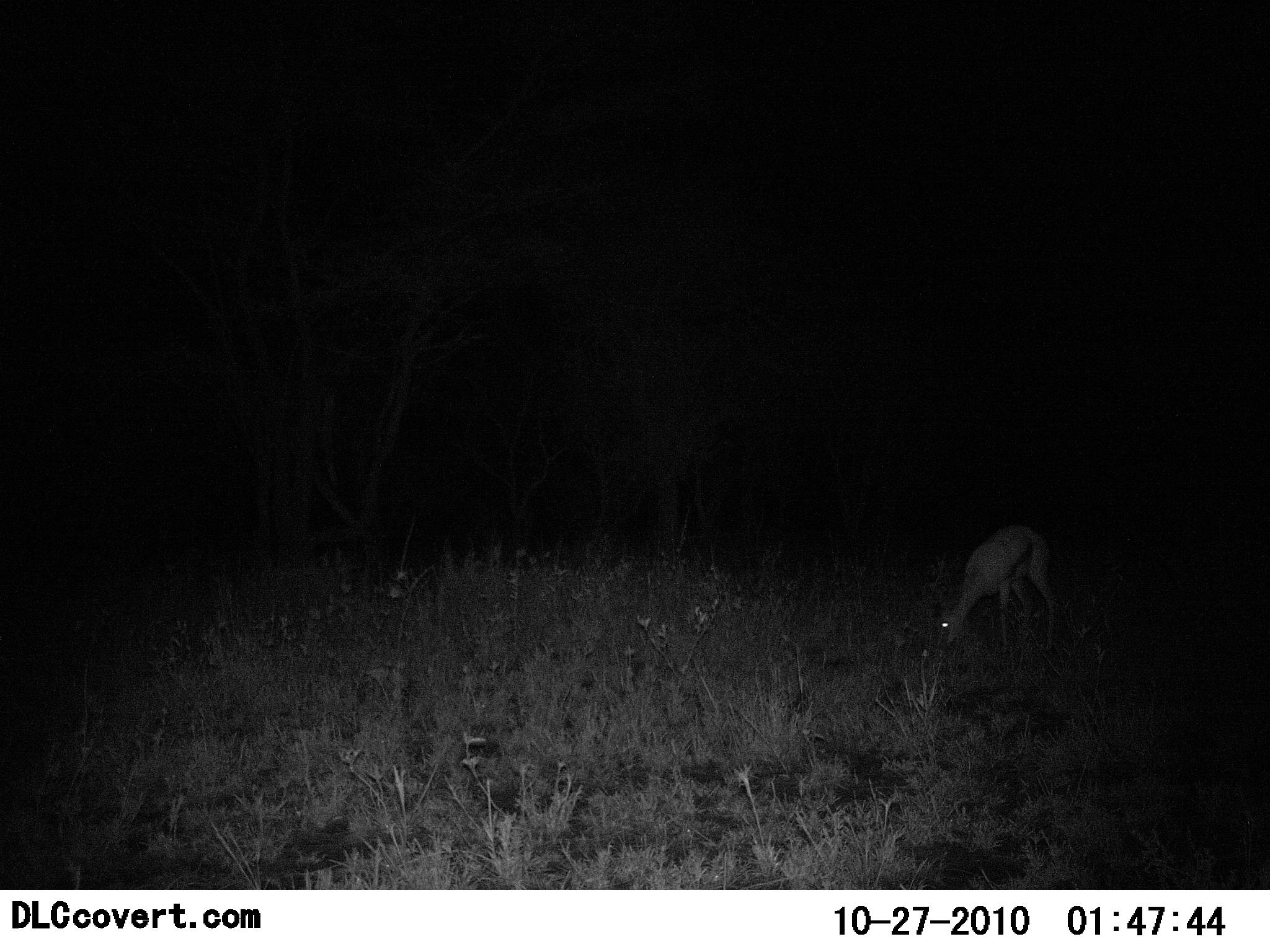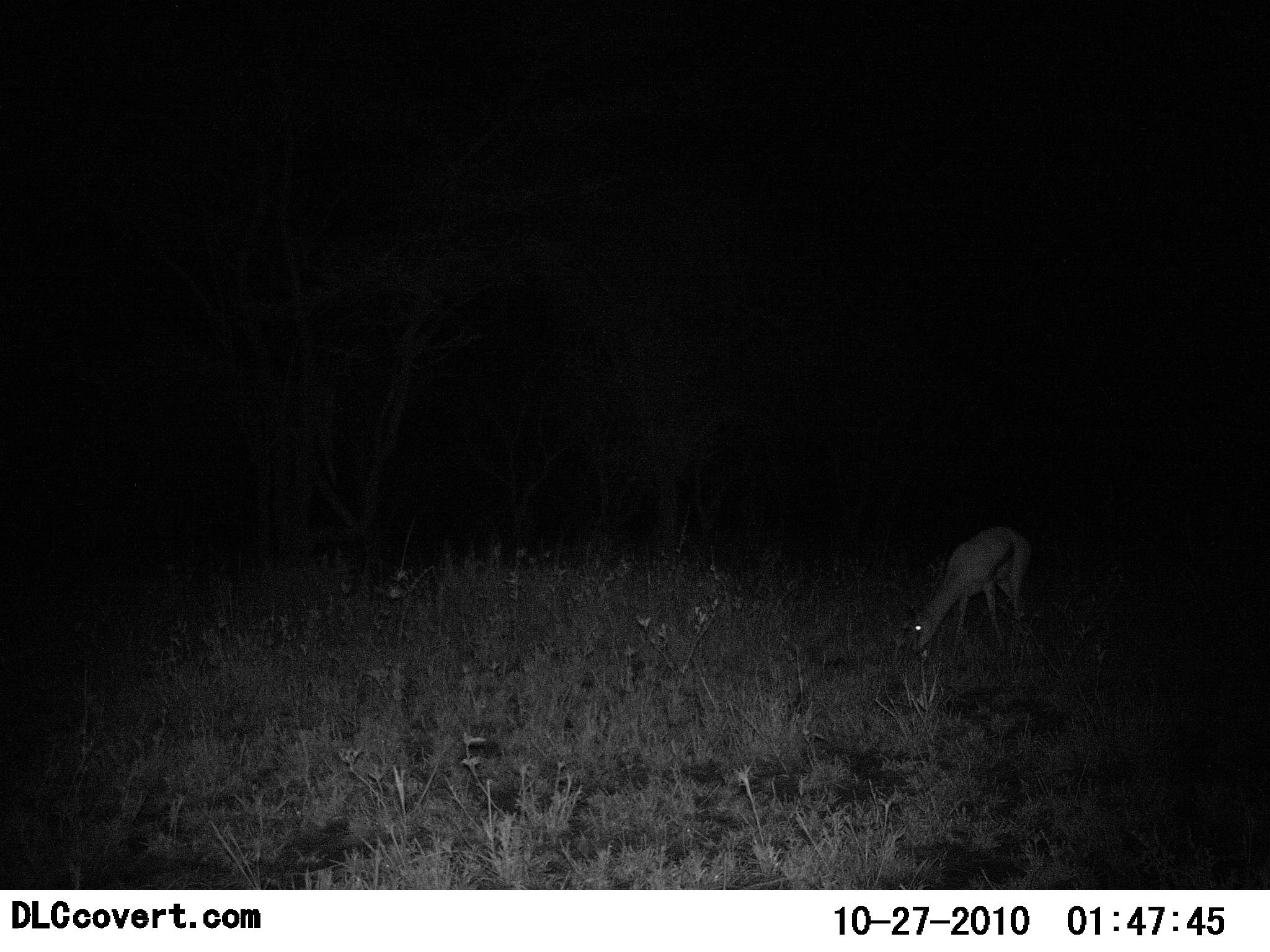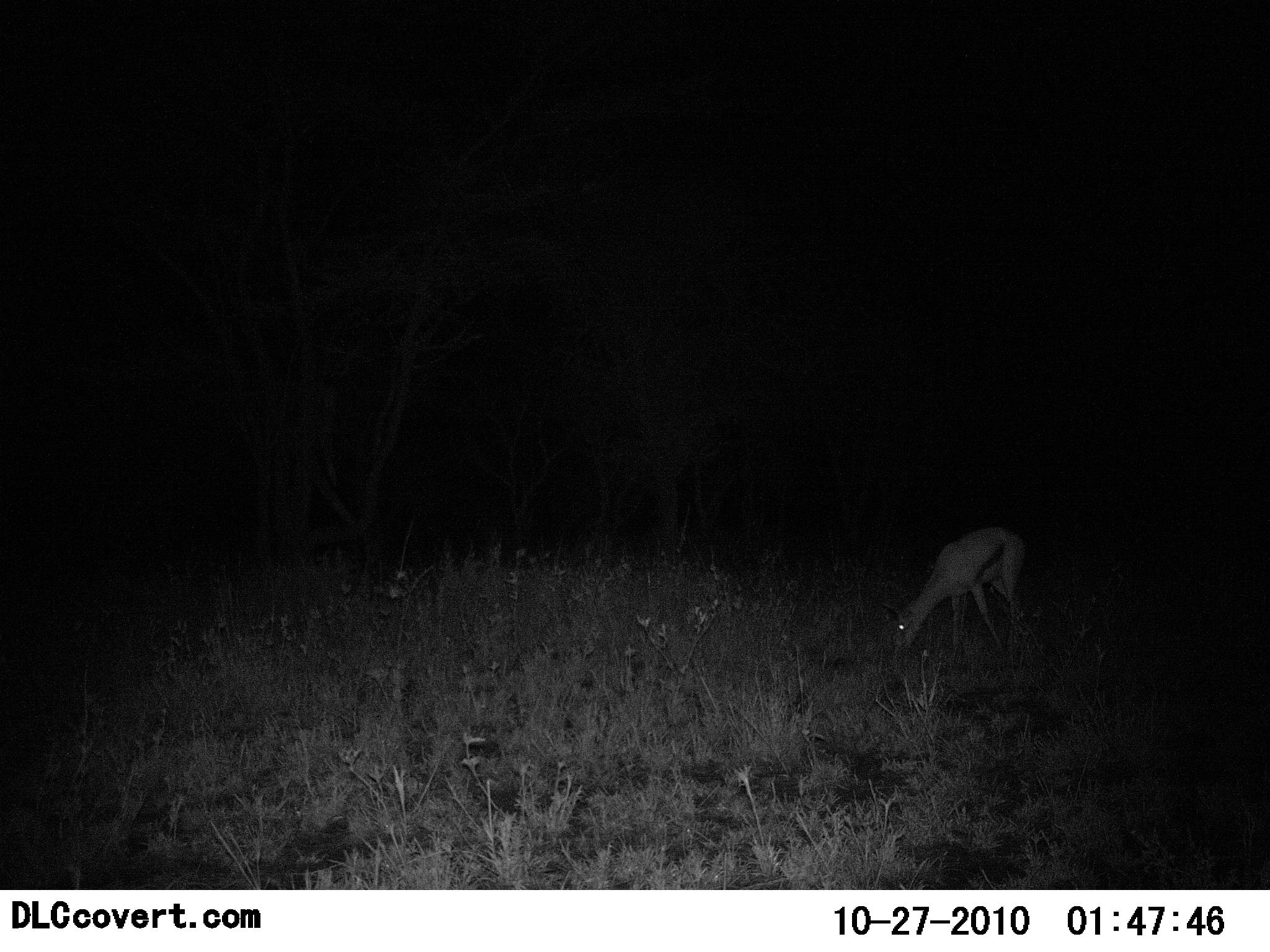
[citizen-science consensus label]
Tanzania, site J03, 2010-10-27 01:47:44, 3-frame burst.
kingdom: Animalia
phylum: Chordata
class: Mammalia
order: Artiodactyla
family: Bovidae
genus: Eudorcas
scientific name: Eudorcas thomsonii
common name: thomson's gazelle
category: gazellethomsons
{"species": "gazellethomsons (thomson's gazelle) (Eudorcas thomsonii)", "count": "1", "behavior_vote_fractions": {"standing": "0%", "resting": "0%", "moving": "7%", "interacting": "0%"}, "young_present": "0%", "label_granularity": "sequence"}